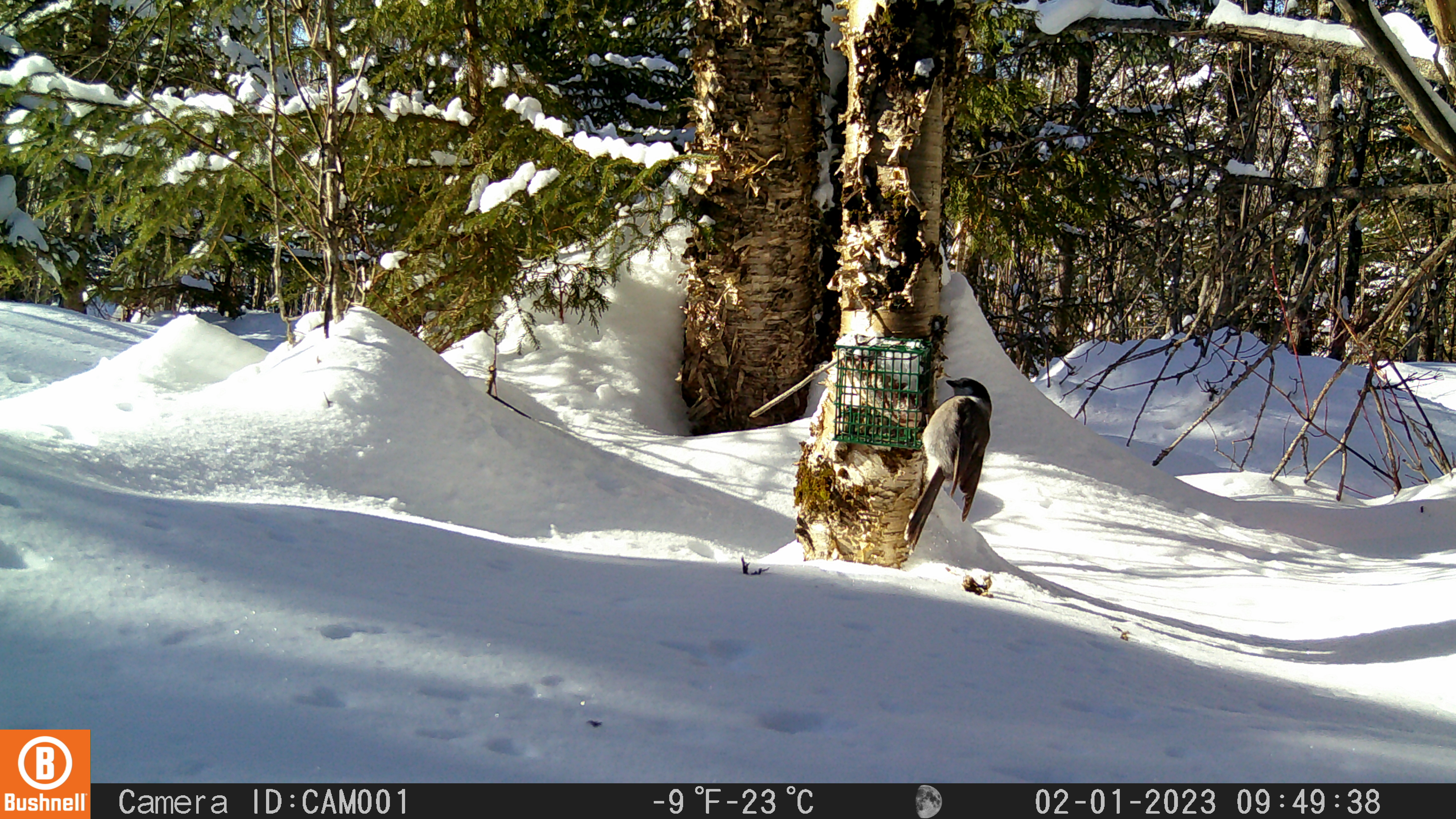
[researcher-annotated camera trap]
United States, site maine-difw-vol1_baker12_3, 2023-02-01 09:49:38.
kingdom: Animalia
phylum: Chordata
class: Aves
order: Passeriformes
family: Corvidae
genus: Perisoreus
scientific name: Perisoreus canadensis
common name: canada jay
Canada jay (Perisoreus canadensis).